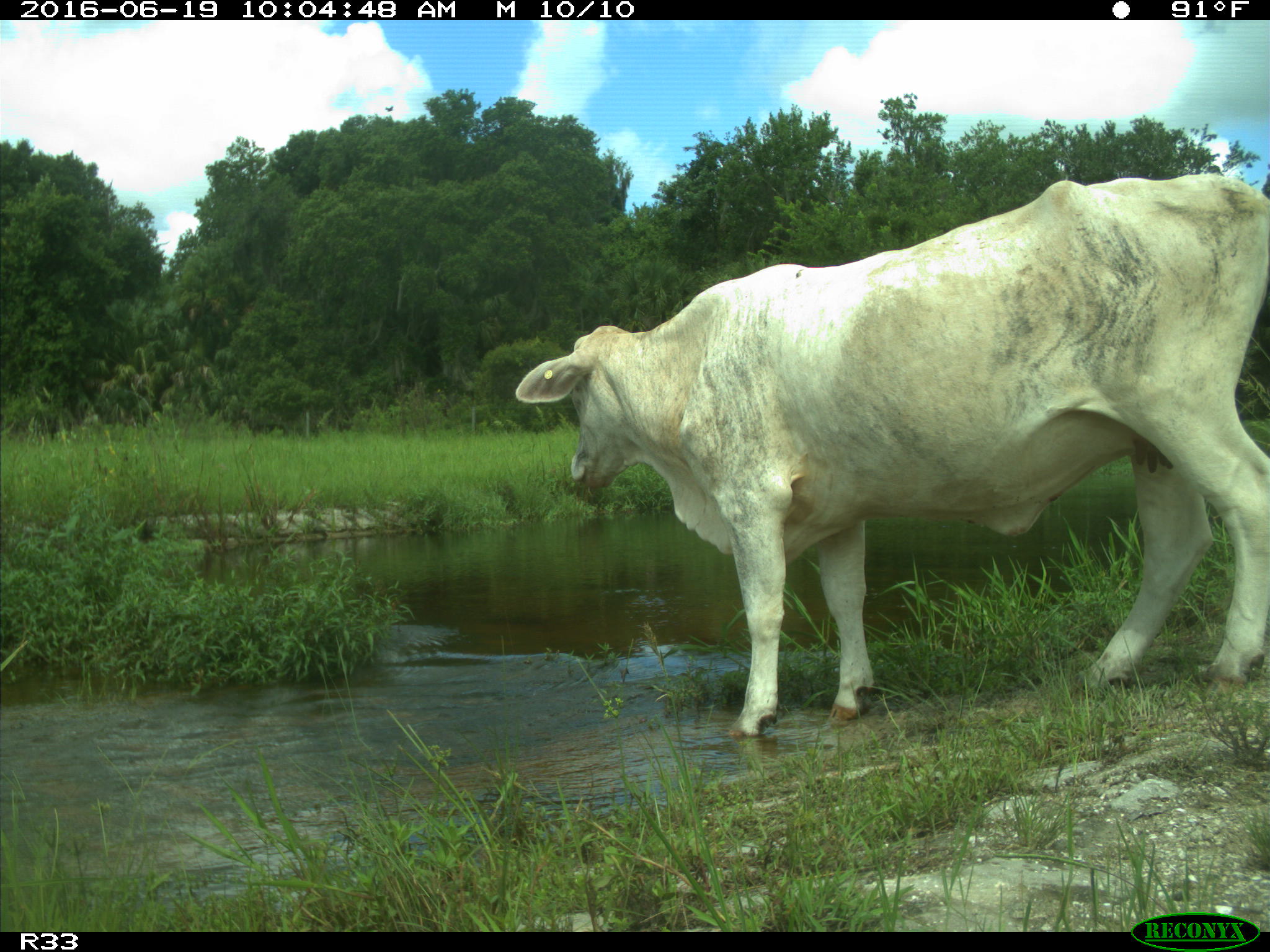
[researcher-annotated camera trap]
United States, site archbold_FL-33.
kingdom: Animalia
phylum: Chordata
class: Mammalia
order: Artiodactyla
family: Bovidae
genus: Bos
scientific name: Bos taurus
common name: domestic cow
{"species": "Bos taurus (domestic cow)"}